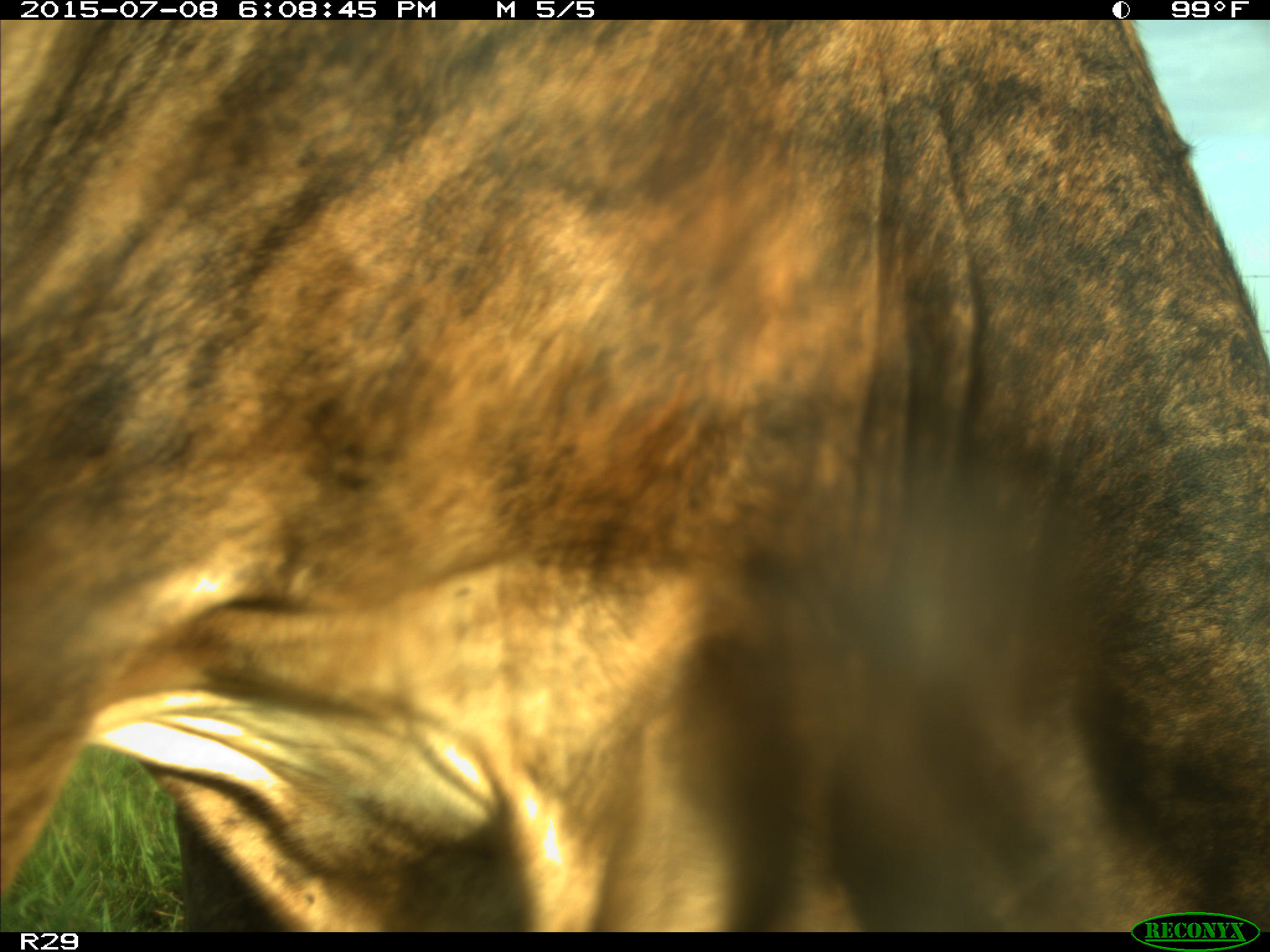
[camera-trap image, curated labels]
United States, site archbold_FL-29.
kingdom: Animalia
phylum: Chordata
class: Mammalia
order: Artiodactyla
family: Bovidae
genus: Bos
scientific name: Bos taurus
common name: domestic cow